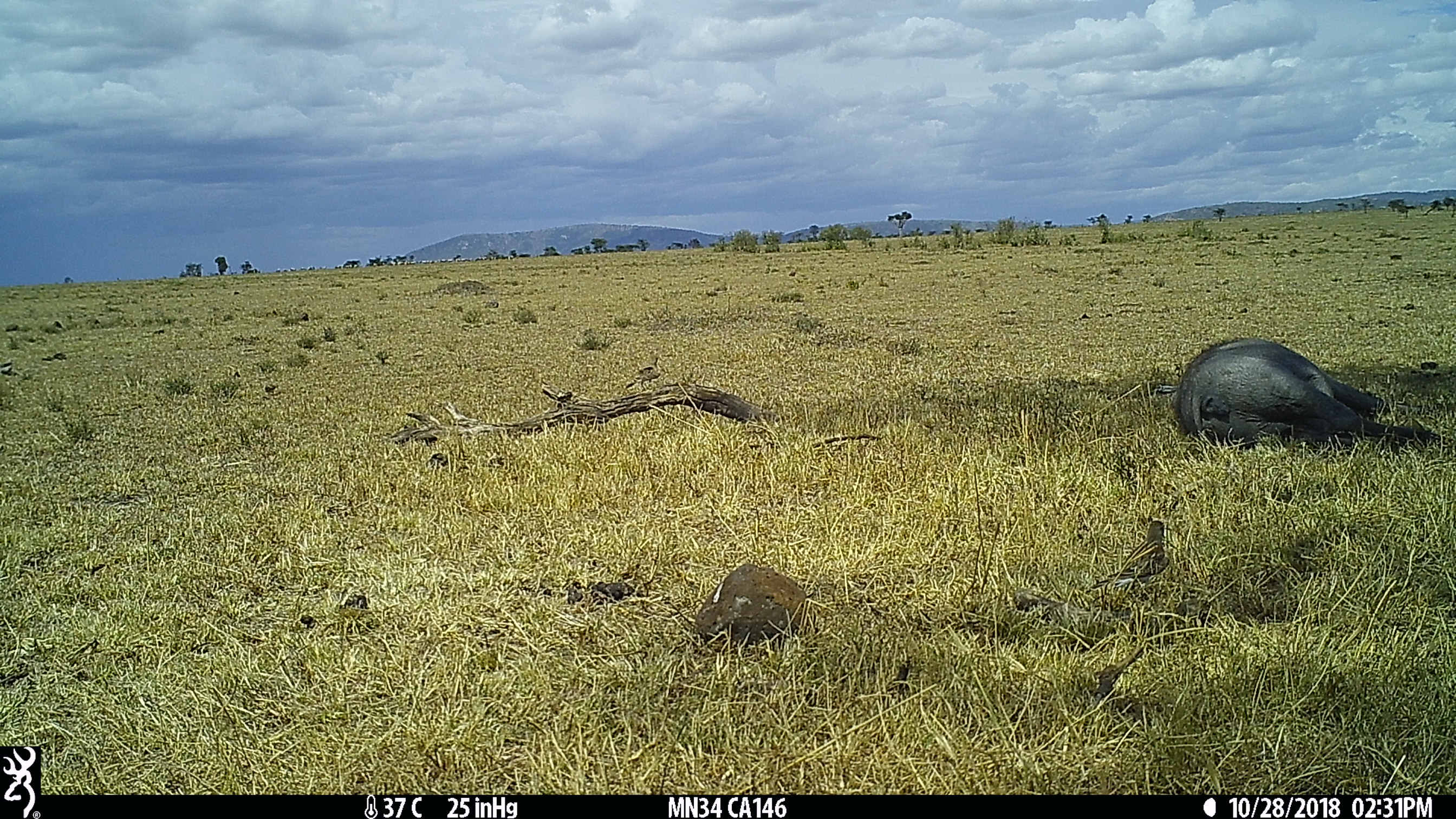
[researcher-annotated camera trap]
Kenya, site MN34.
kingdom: Animalia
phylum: Chordata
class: Mammalia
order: Artiodactyla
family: Suidae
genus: Phacochoerus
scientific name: Phacochoerus africanus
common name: common warthog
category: warthog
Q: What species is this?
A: Warthog (common warthog) (Phacochoerus africanus).